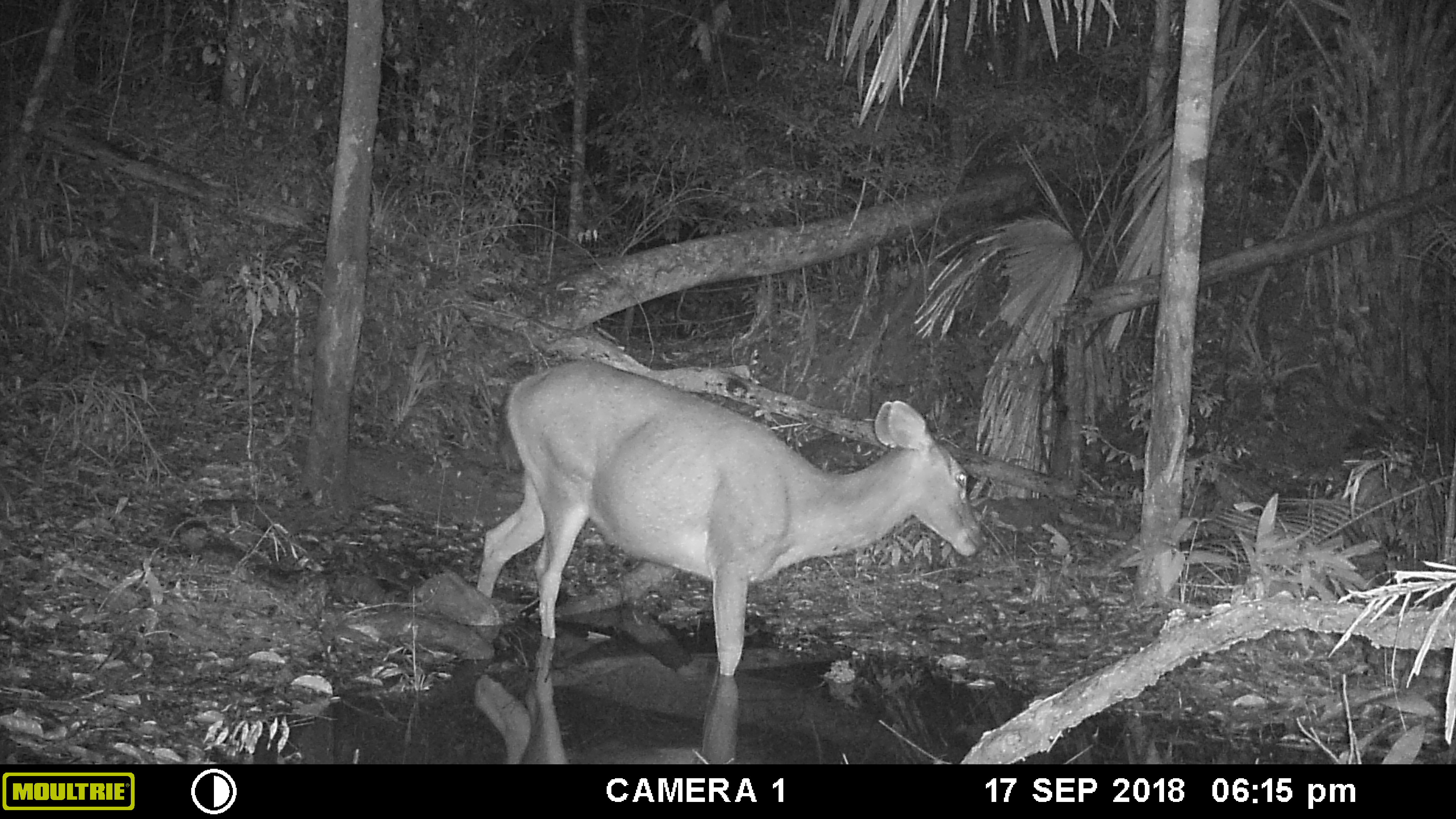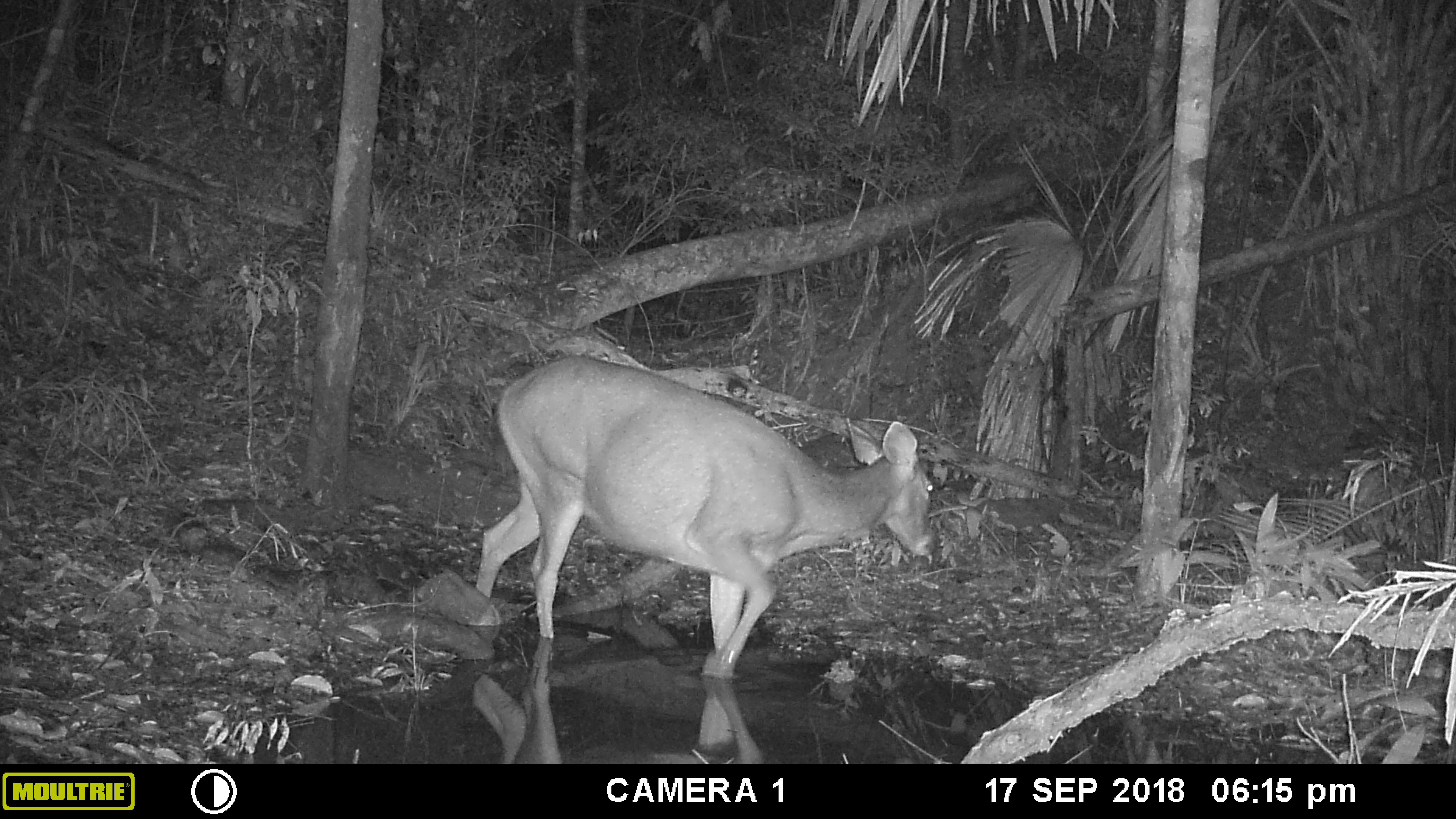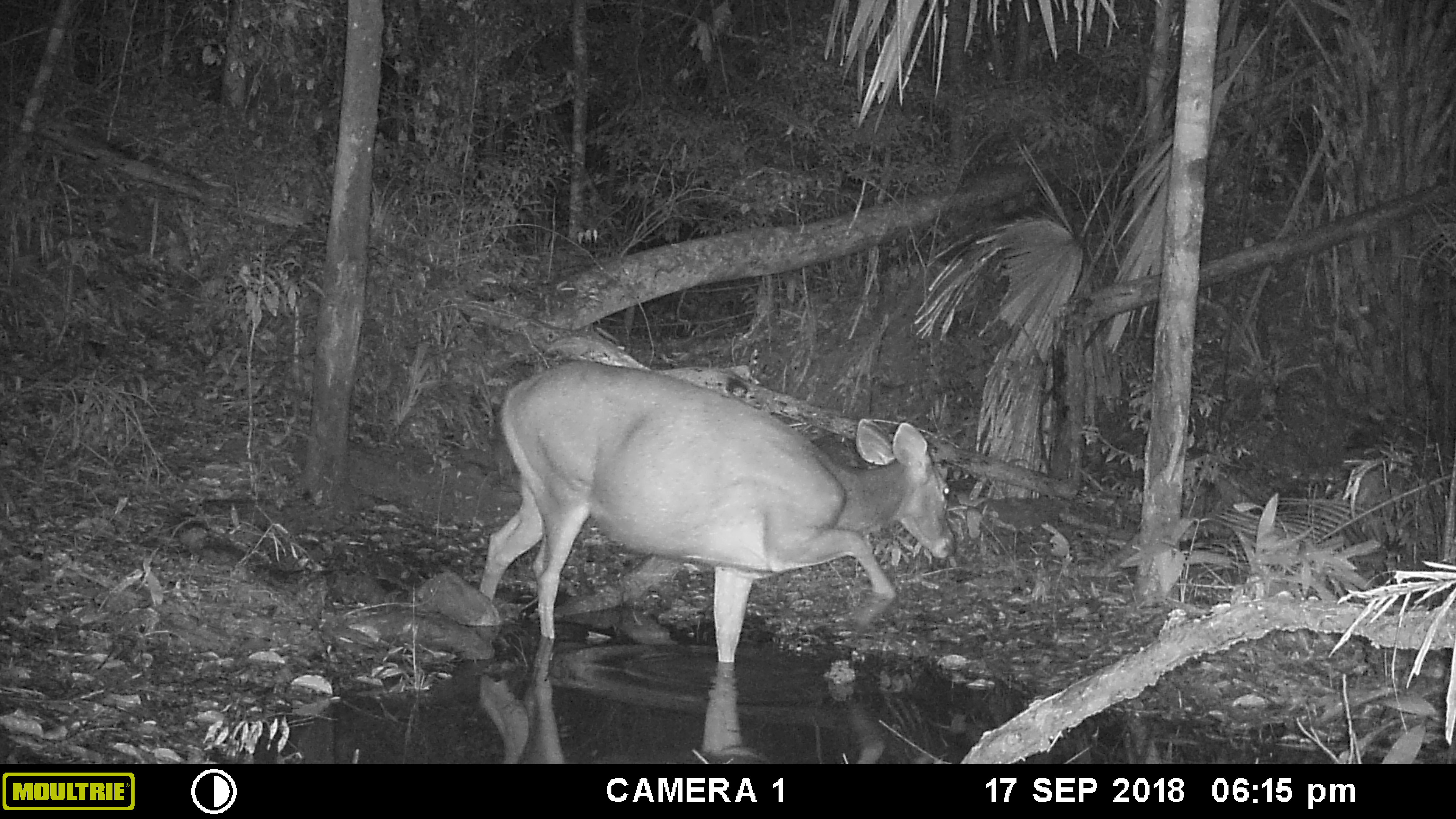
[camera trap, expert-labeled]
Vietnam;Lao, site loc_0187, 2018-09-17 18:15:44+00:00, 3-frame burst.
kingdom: Animalia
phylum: Chordata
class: Mammalia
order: Artiodactyla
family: Cervidae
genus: Rusa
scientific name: Rusa unicolor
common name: sambar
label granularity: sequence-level